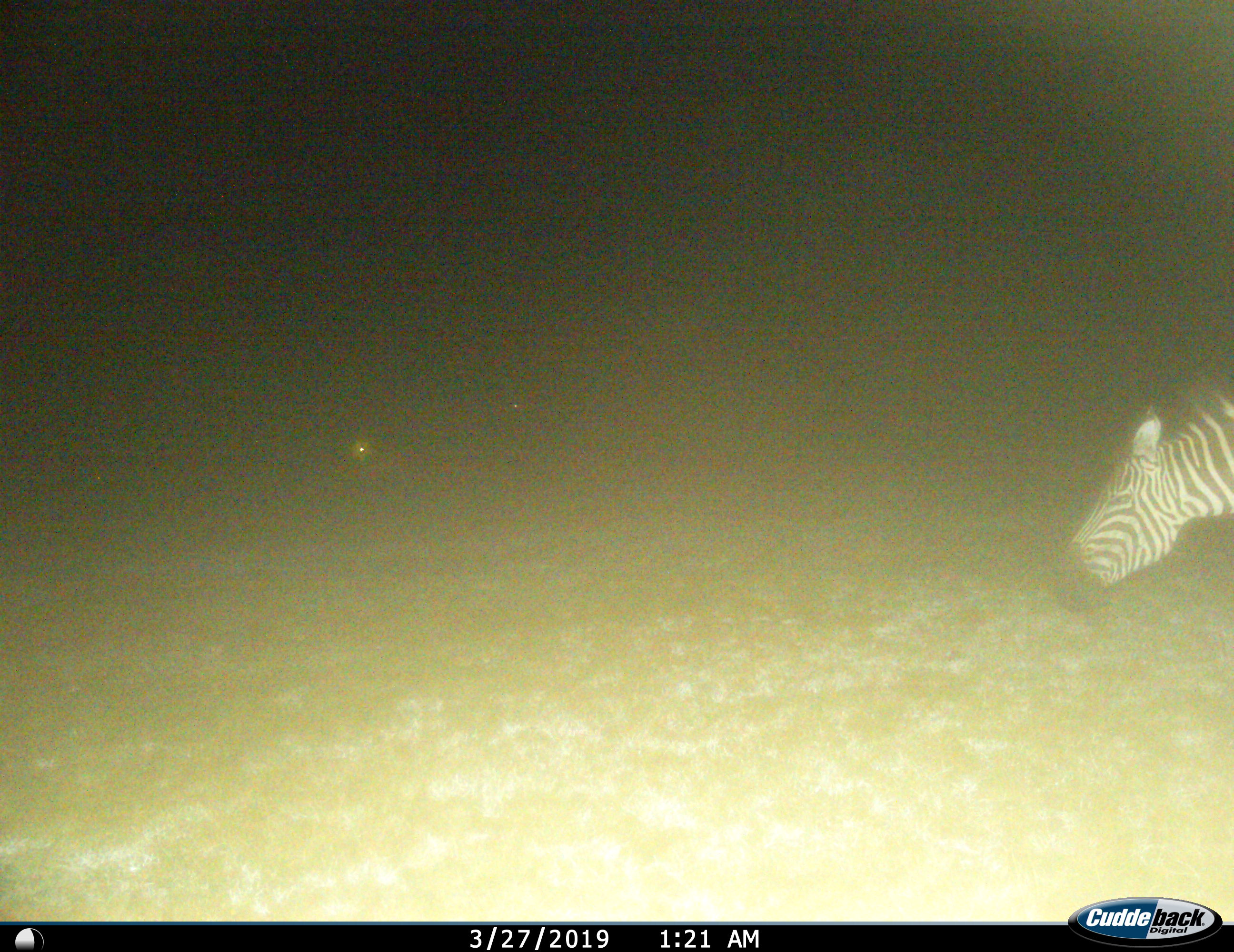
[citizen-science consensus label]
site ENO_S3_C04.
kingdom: Animalia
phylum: Chordata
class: Mammalia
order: Perissodactyla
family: Equidae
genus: Equus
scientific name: Equus quagga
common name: plains zebra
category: zebraplains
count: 1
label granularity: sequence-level